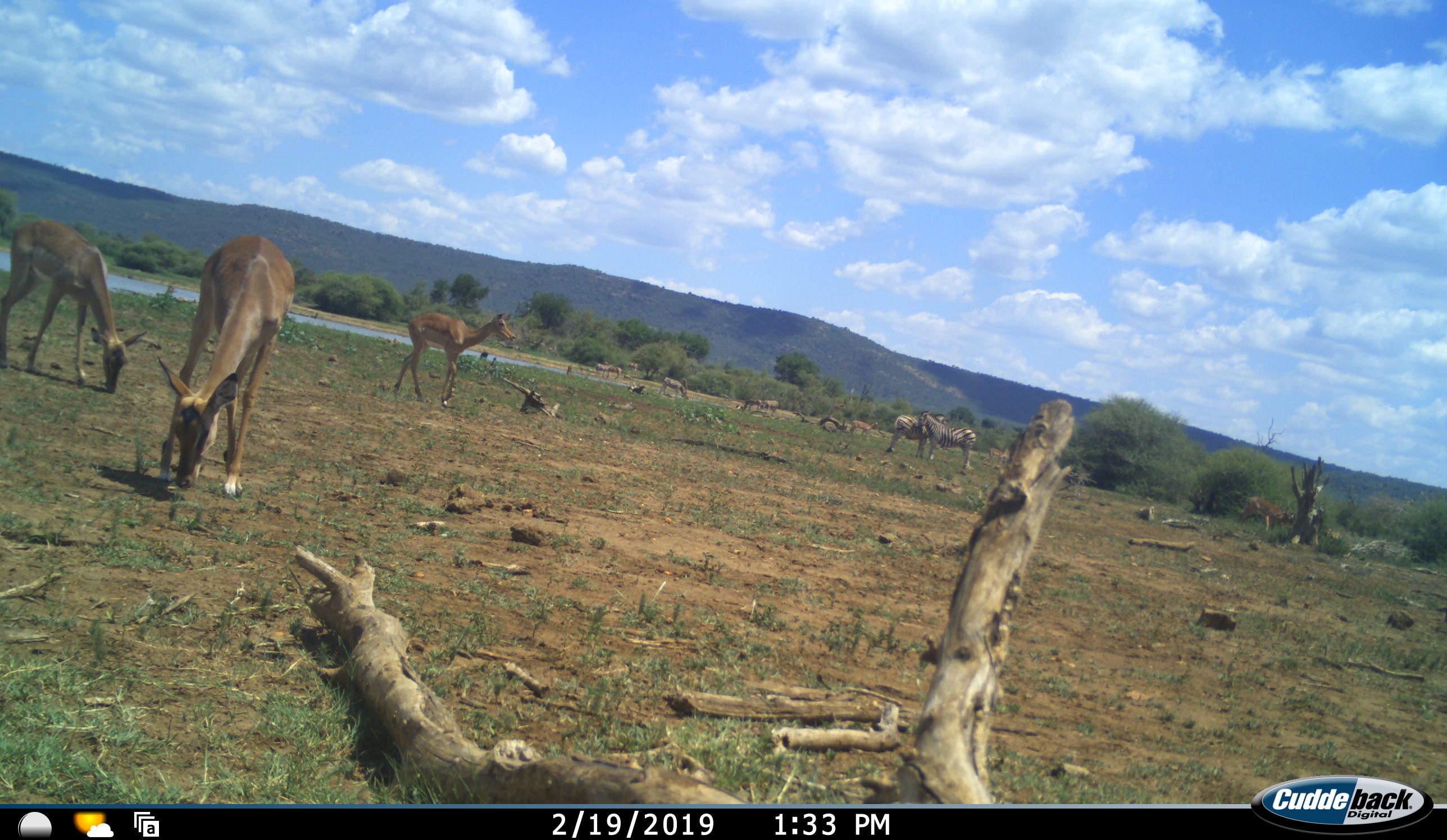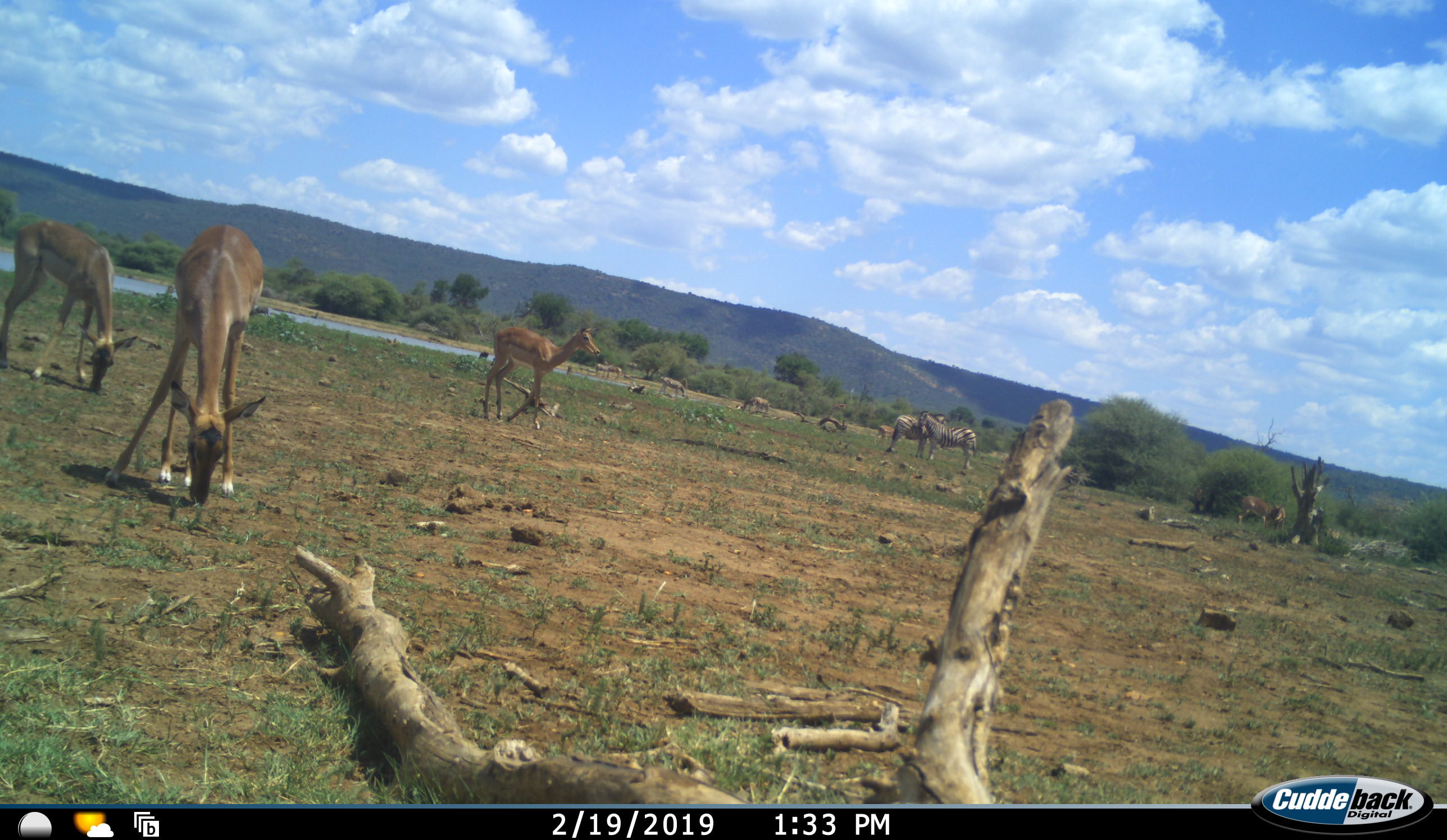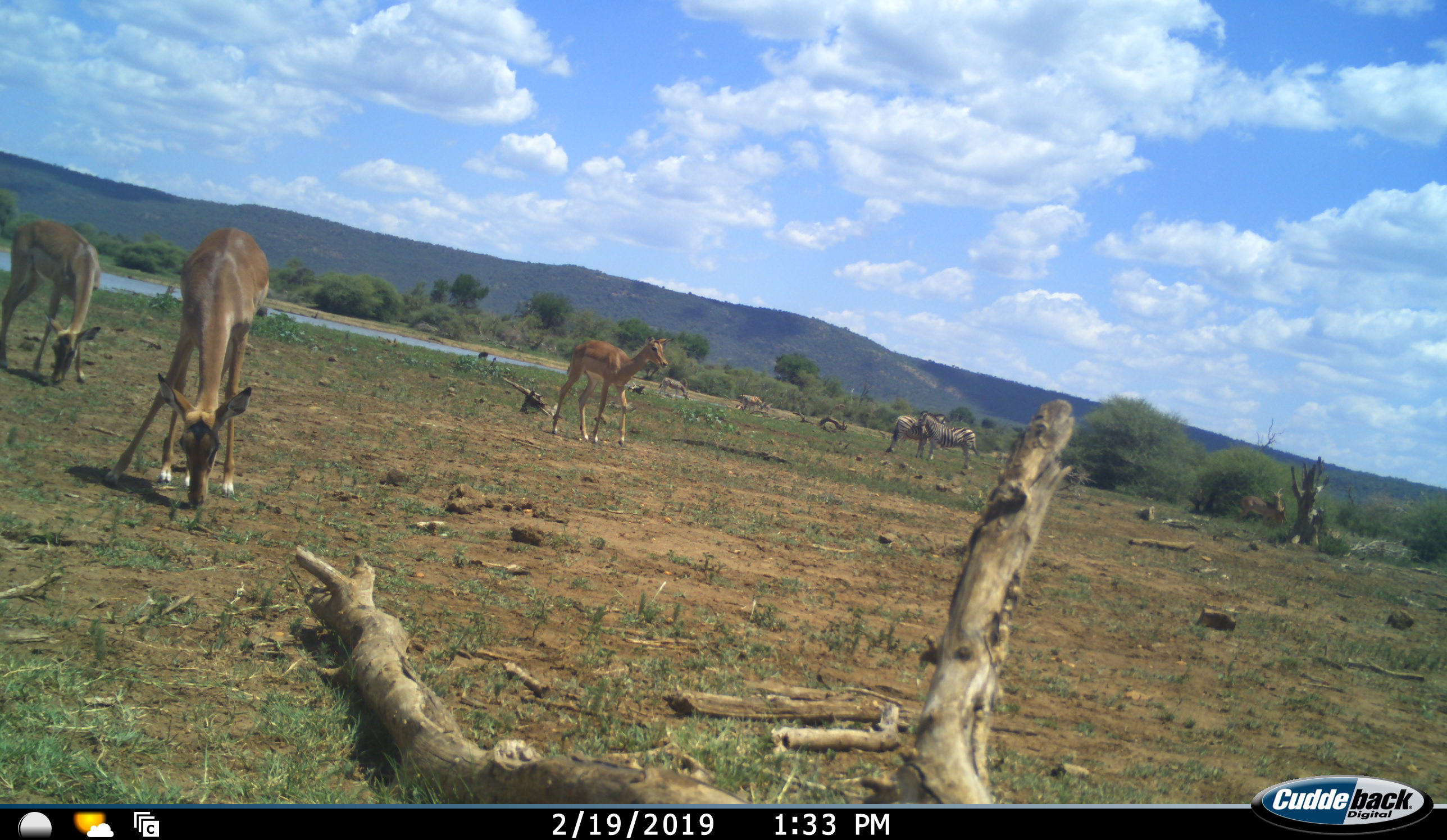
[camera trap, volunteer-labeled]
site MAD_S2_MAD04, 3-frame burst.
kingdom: Animalia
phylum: Chordata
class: Mammalia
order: Artiodactyla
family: Bovidae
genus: Aepyceros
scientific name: Aepyceros melampus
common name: impala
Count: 5.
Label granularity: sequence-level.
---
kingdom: Animalia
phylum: Chordata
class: Mammalia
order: Perissodactyla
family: Equidae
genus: Equus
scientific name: Equus quagga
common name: plains zebra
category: zebraplains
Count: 5.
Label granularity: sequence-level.